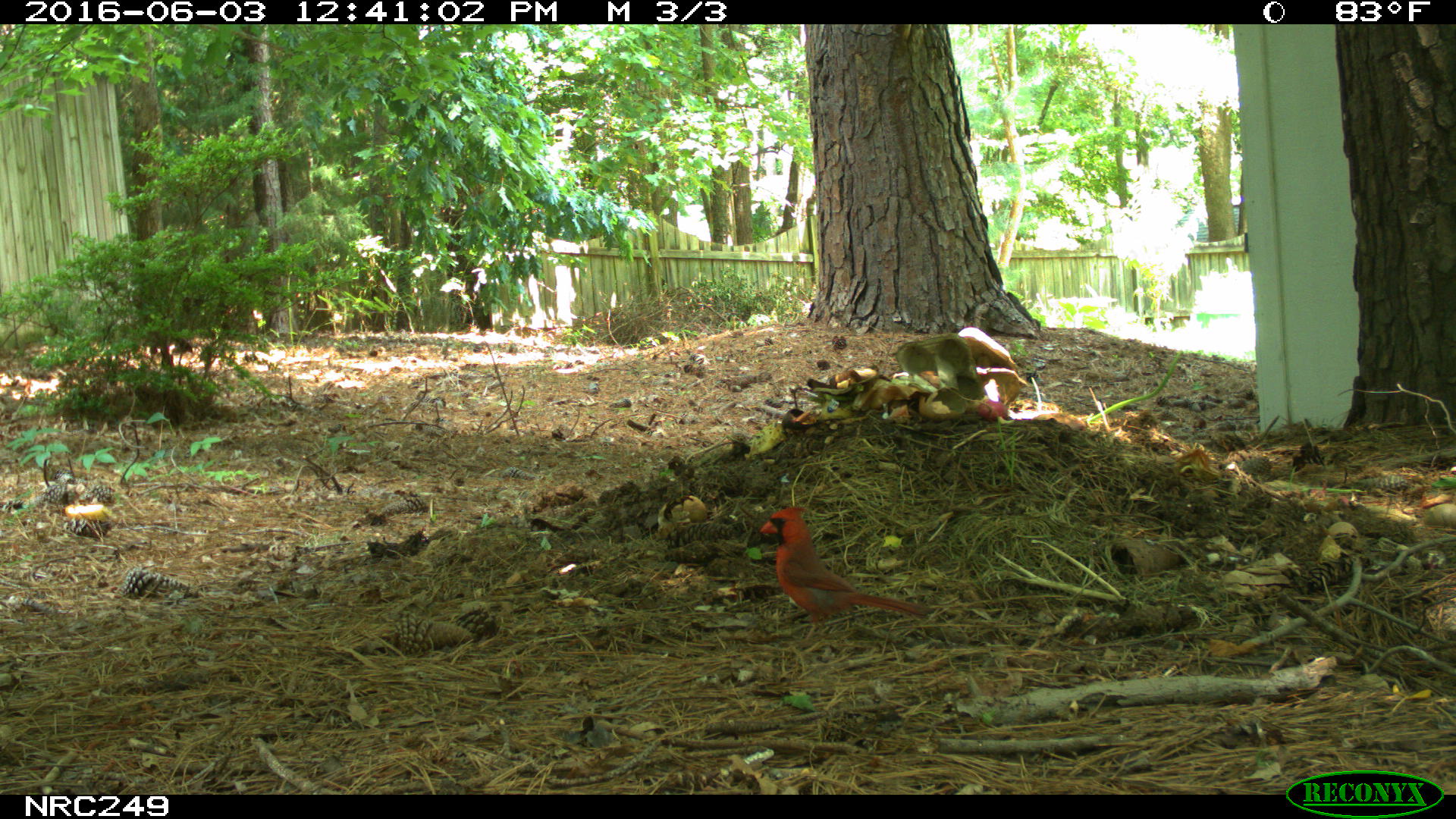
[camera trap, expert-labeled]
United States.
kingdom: Animalia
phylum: Chordata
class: Aves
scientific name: Aves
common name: bird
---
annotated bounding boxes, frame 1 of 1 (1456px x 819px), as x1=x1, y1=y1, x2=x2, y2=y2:
Bird: x1=755, y1=502, x2=935, y2=637